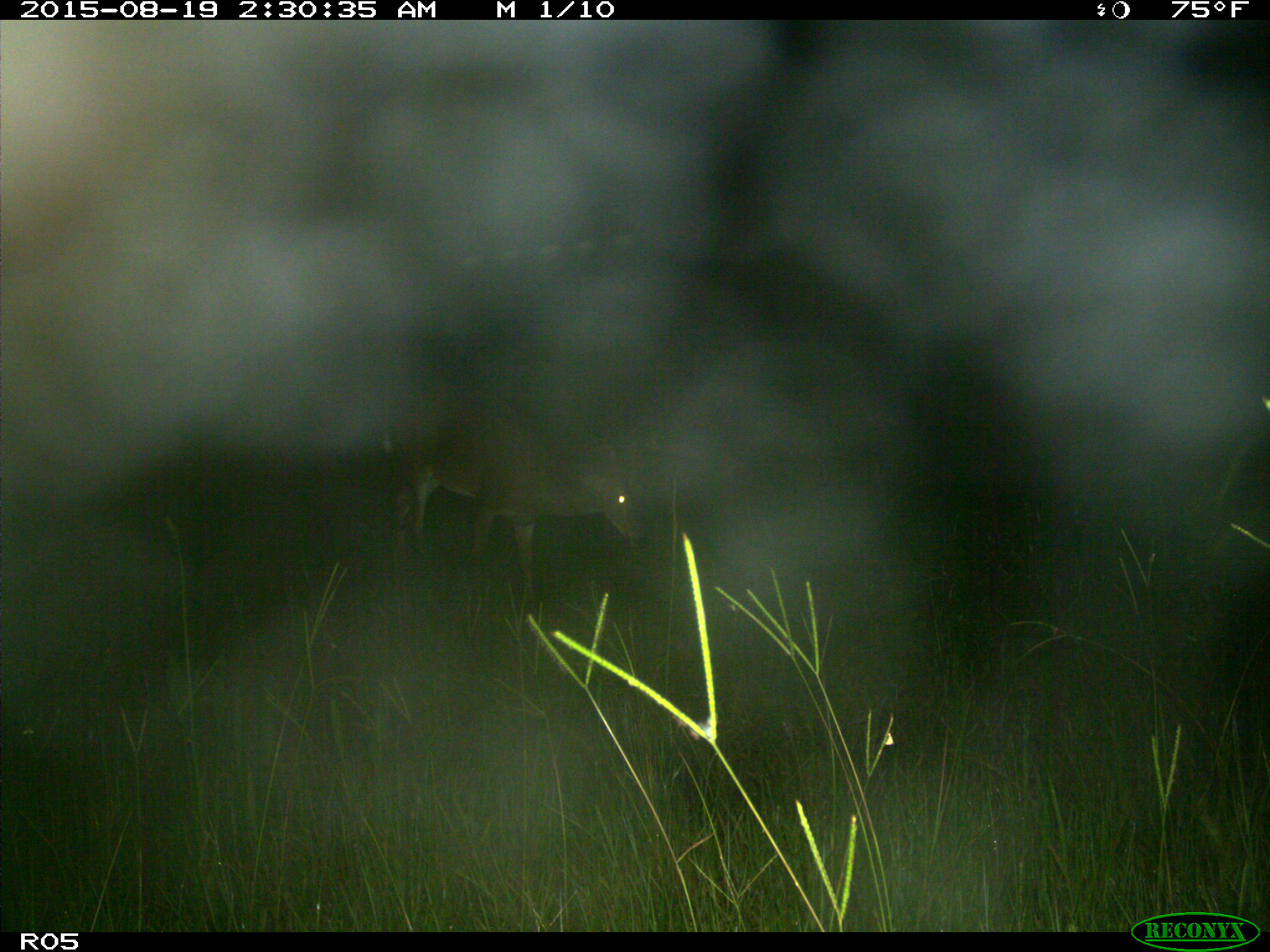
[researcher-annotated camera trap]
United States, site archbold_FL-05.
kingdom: Animalia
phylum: Chordata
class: Mammalia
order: Artiodactyla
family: Cervidae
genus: Odocoileus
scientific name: Odocoileus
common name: deer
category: unidentified deer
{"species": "unidentified deer (deer) (Odocoileus)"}